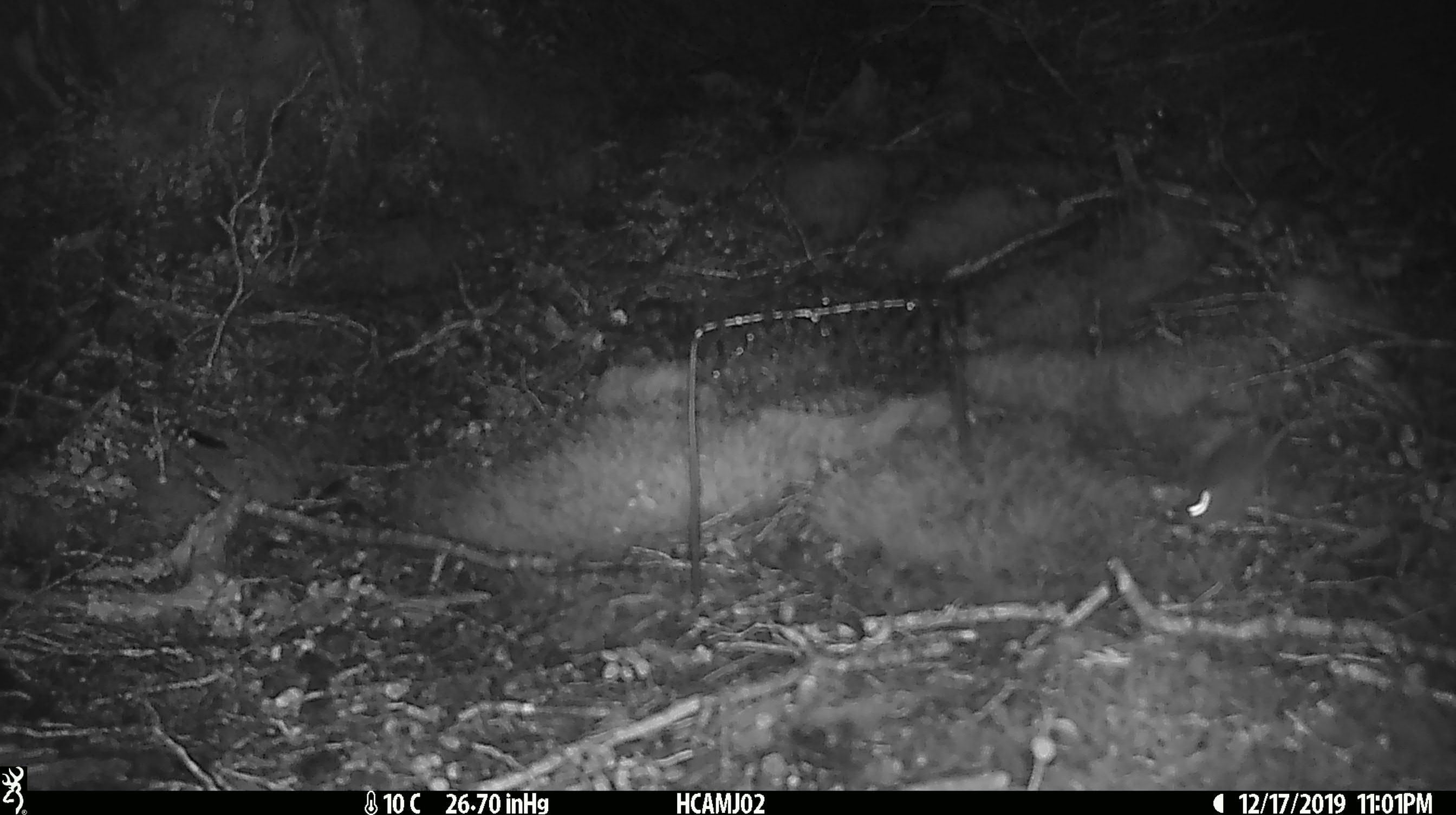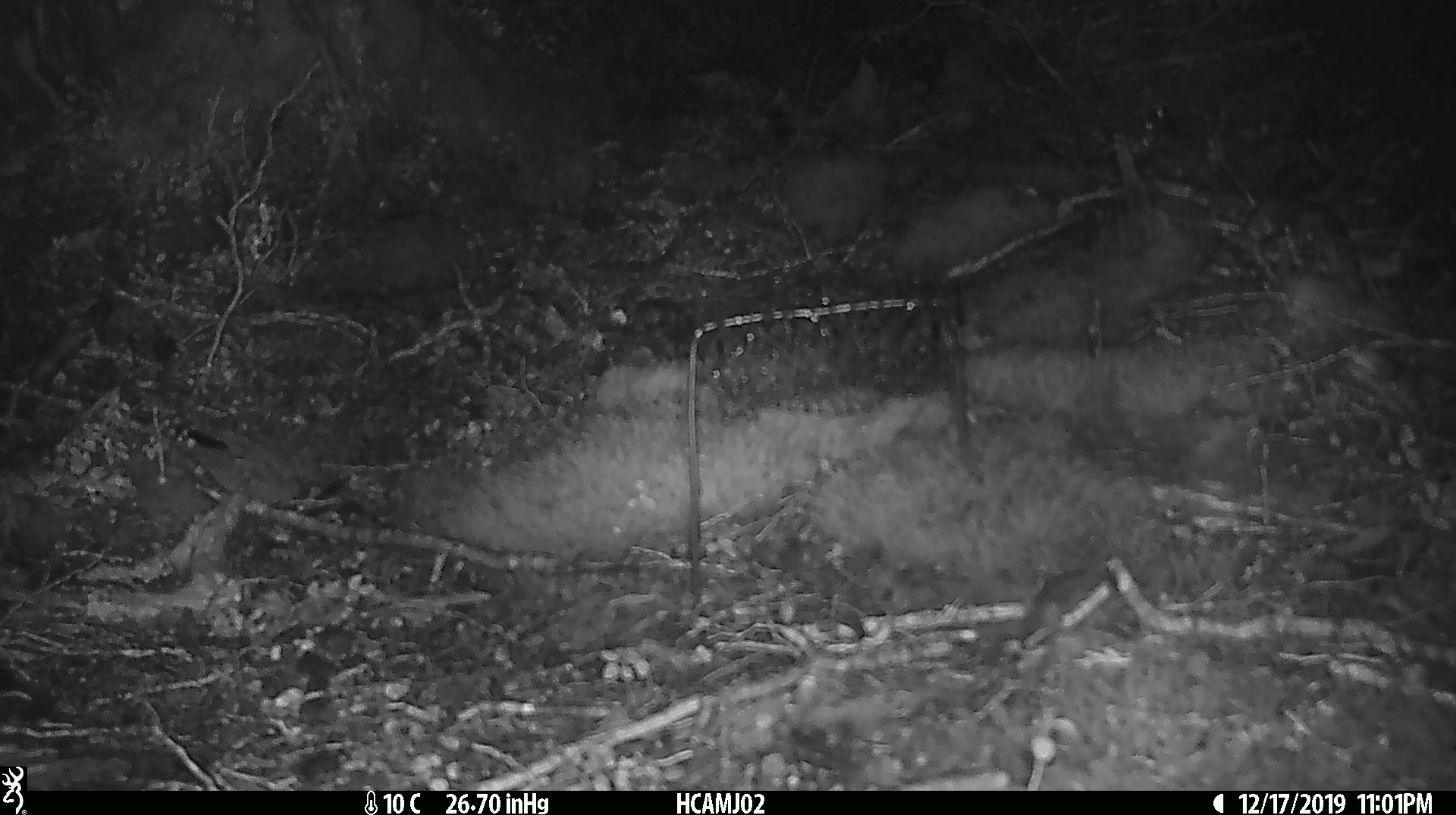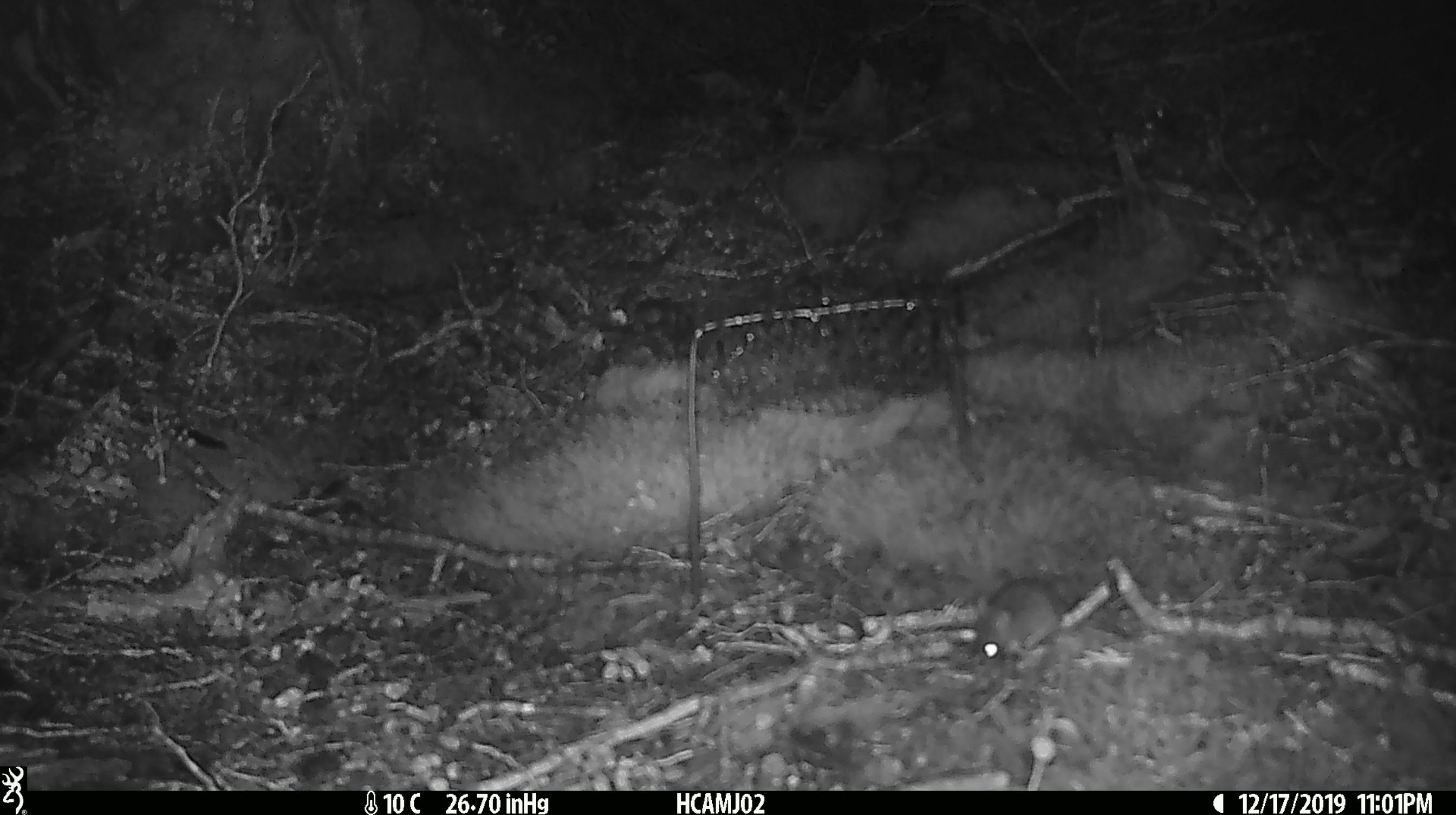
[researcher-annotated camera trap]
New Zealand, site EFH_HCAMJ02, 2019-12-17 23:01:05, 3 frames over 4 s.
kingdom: Animalia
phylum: Chordata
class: Mammalia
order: Rodentia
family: Muridae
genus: Mus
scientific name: Mus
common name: mouse